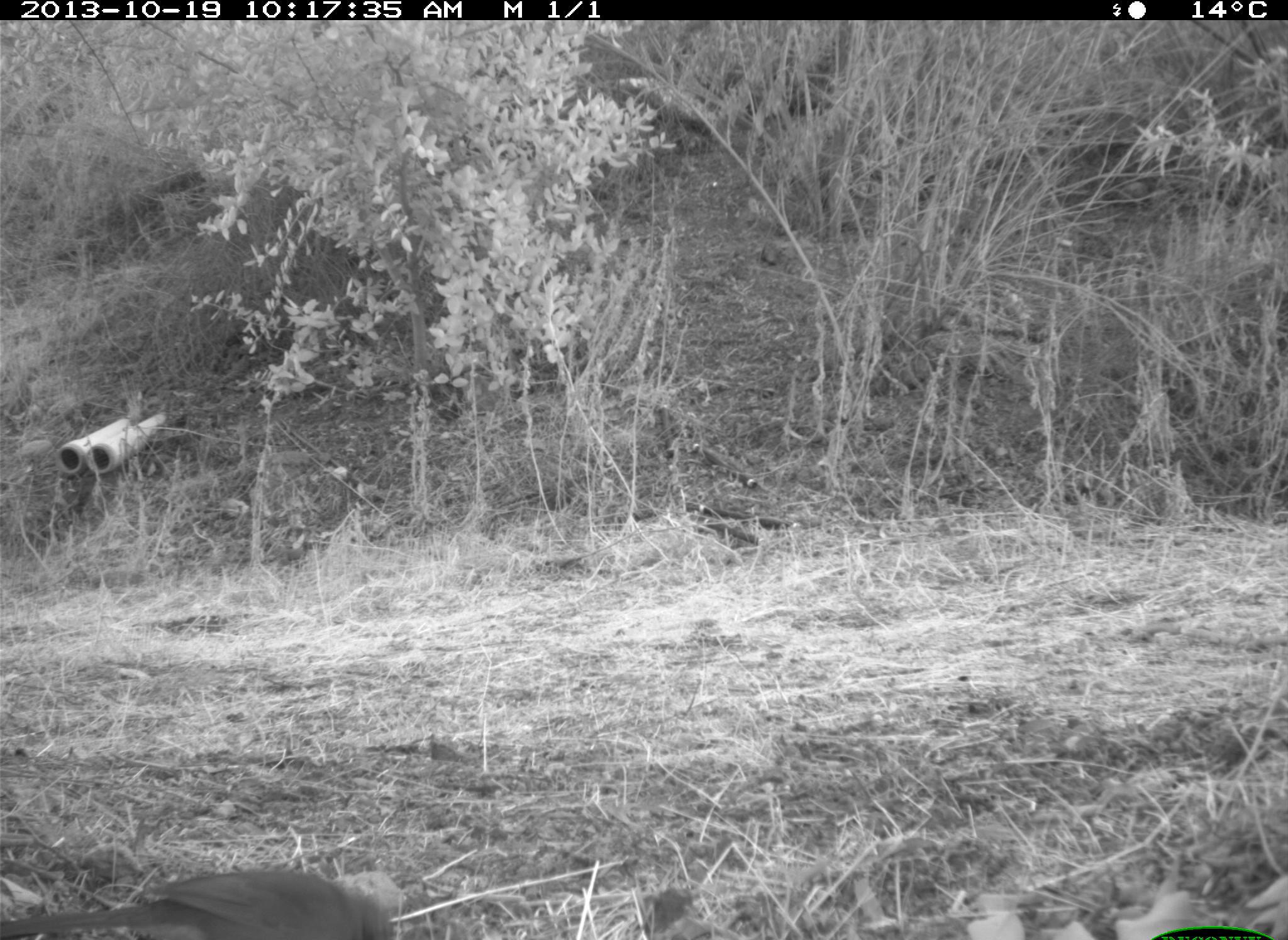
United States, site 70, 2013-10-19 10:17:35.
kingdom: Animalia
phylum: Chordata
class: Aves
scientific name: Aves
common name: bird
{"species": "bird (Aves)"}